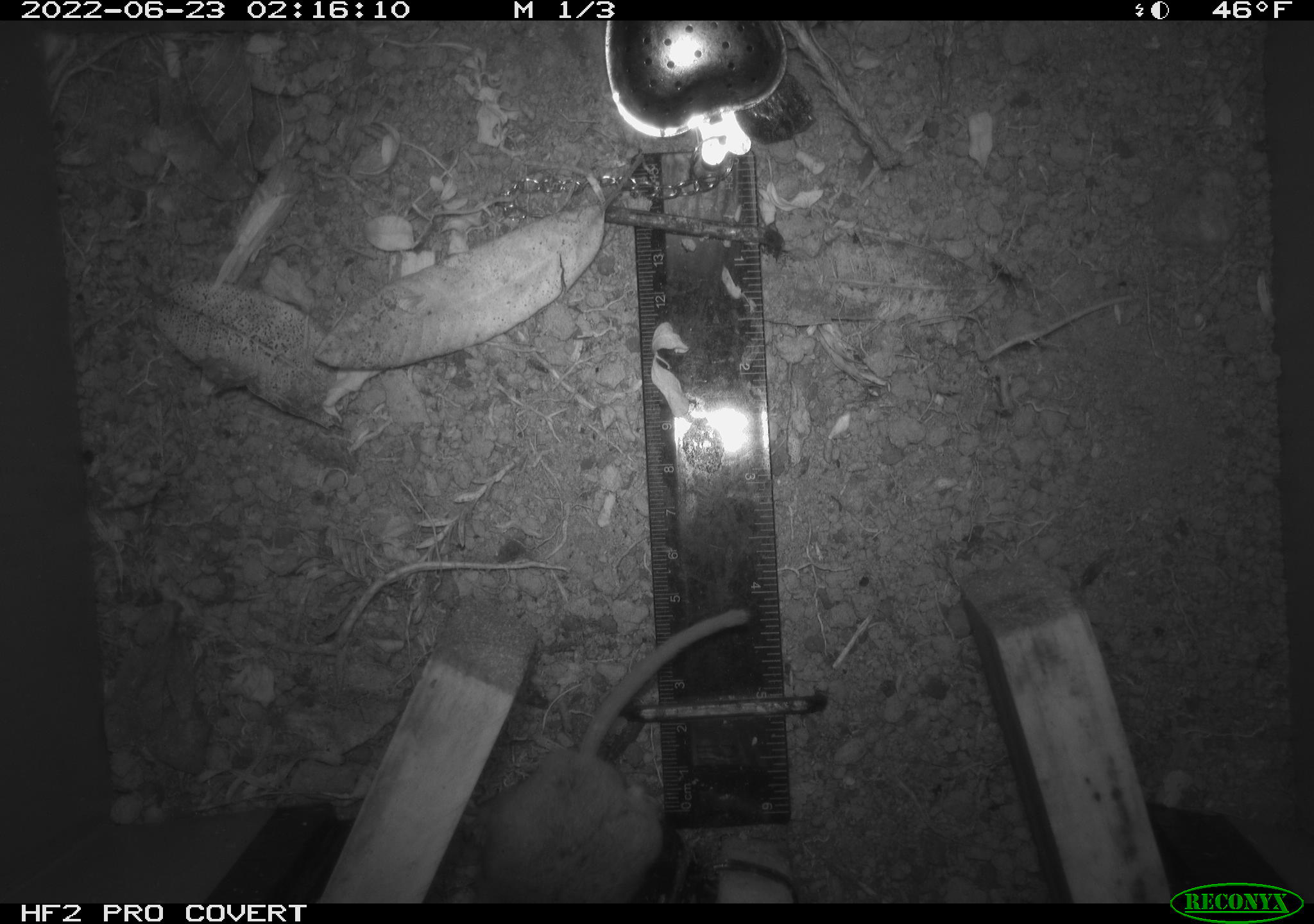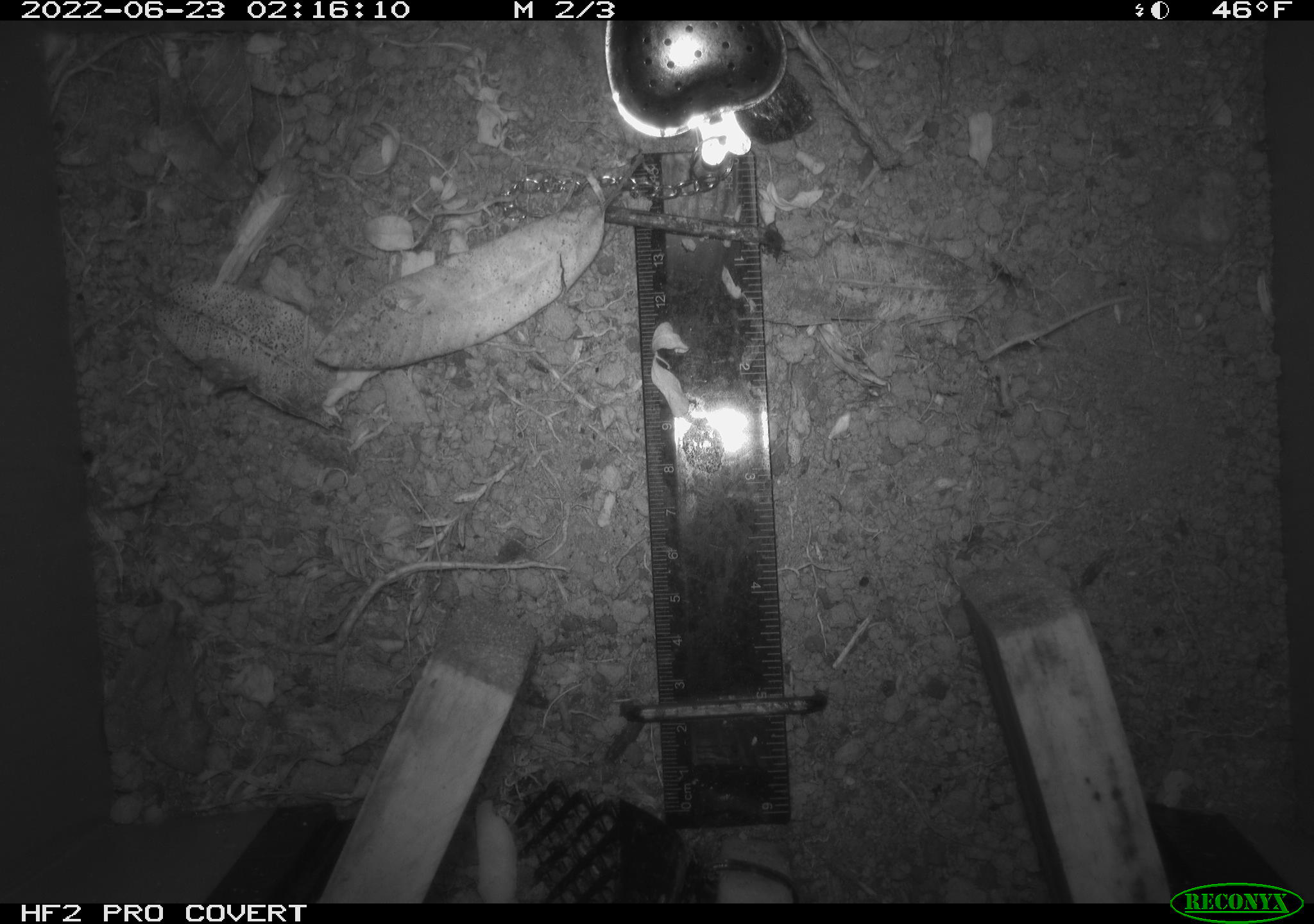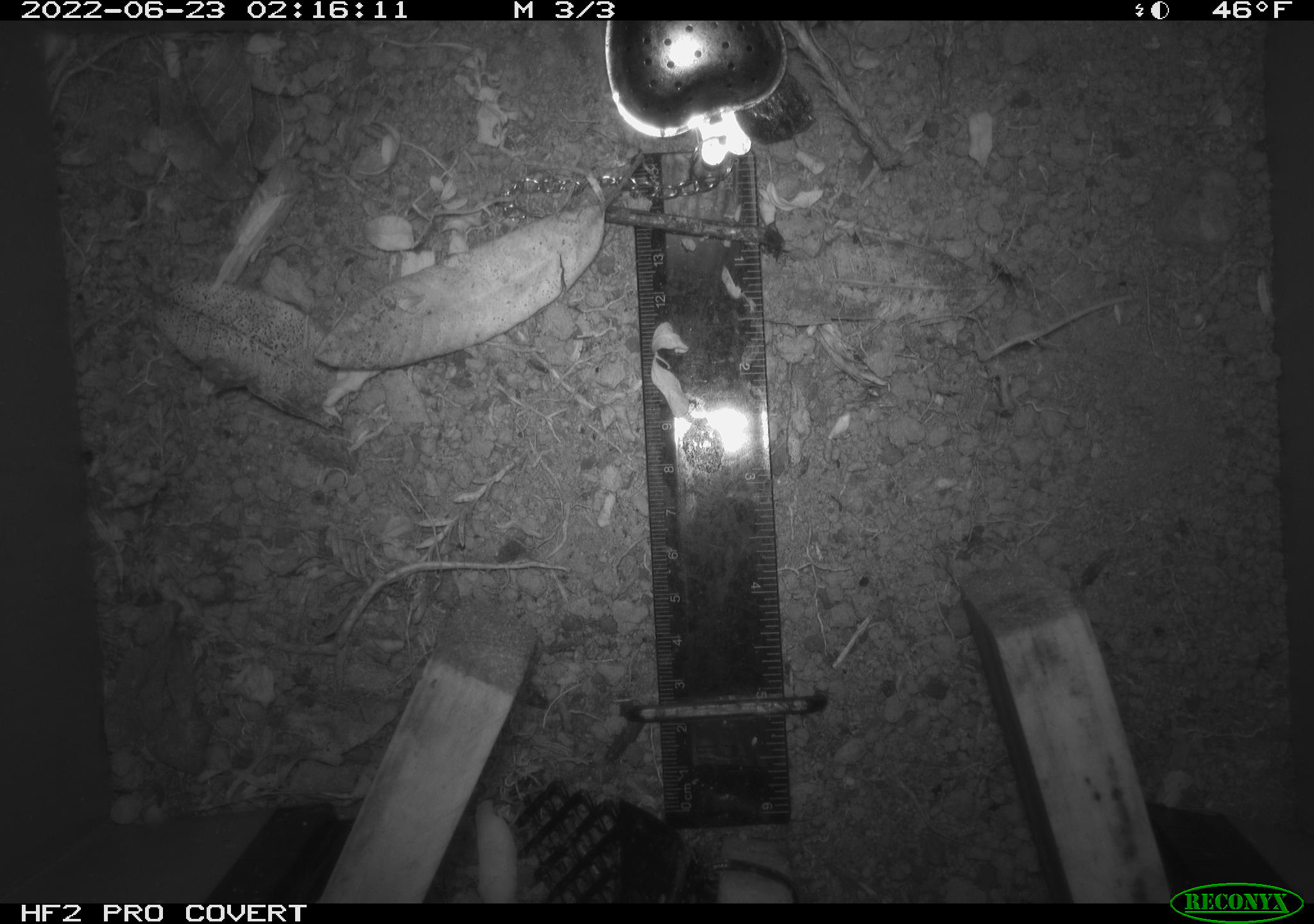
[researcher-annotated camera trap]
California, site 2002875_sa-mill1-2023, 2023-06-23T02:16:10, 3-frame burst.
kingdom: Animalia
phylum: Chordata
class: Mammalia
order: Rodentia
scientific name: Rodentia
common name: mouse species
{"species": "mouse species (Rodentia)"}